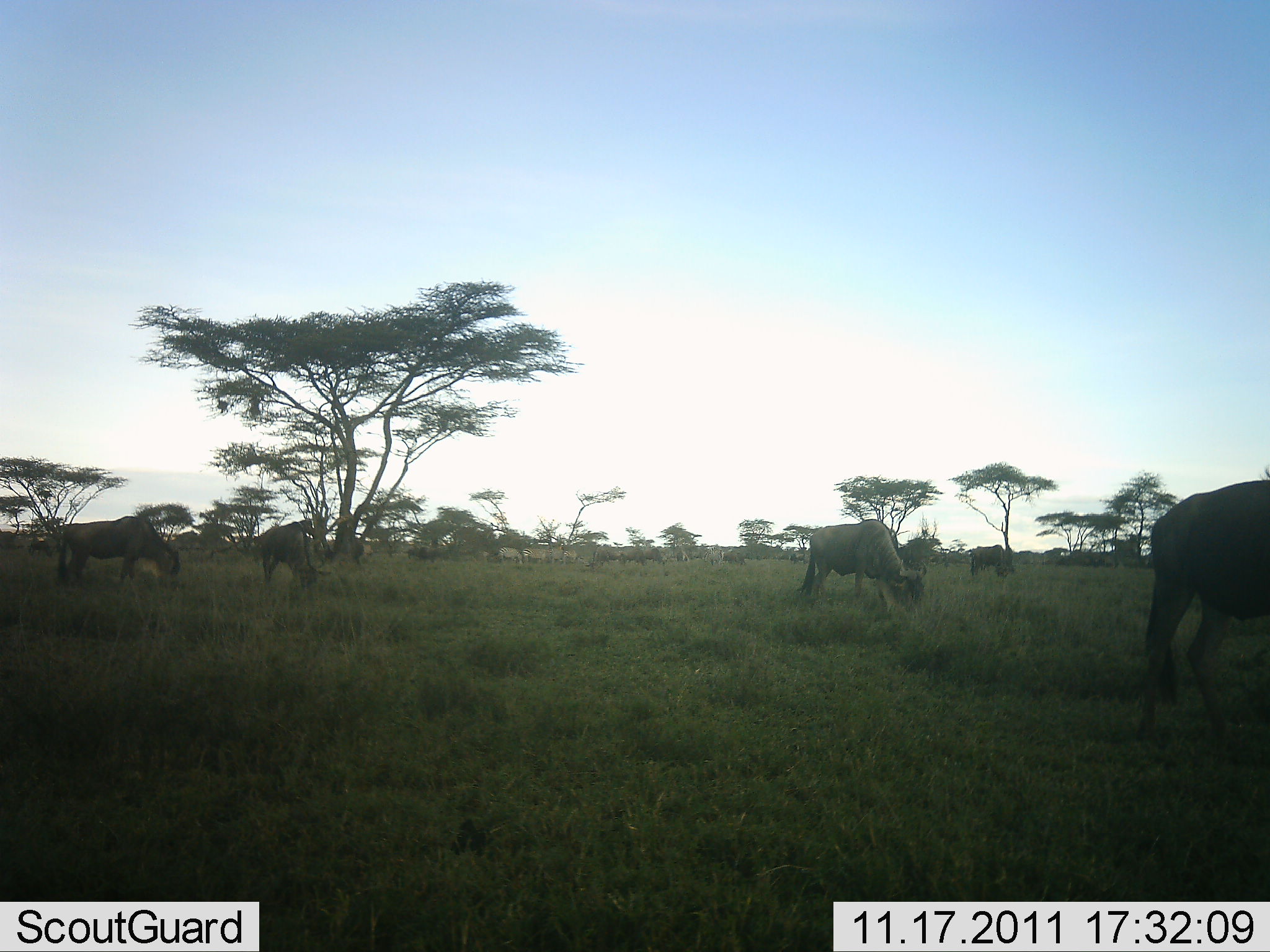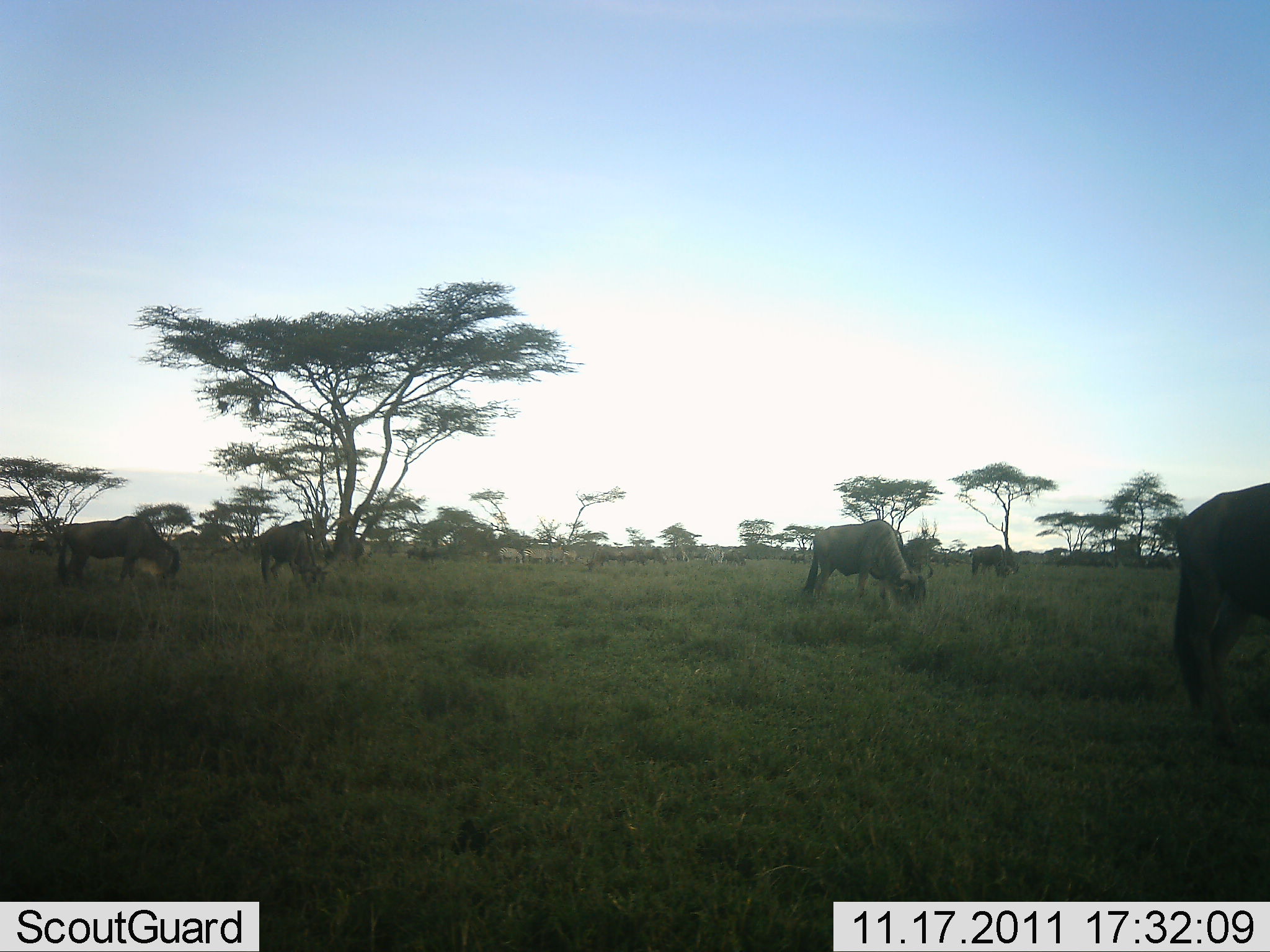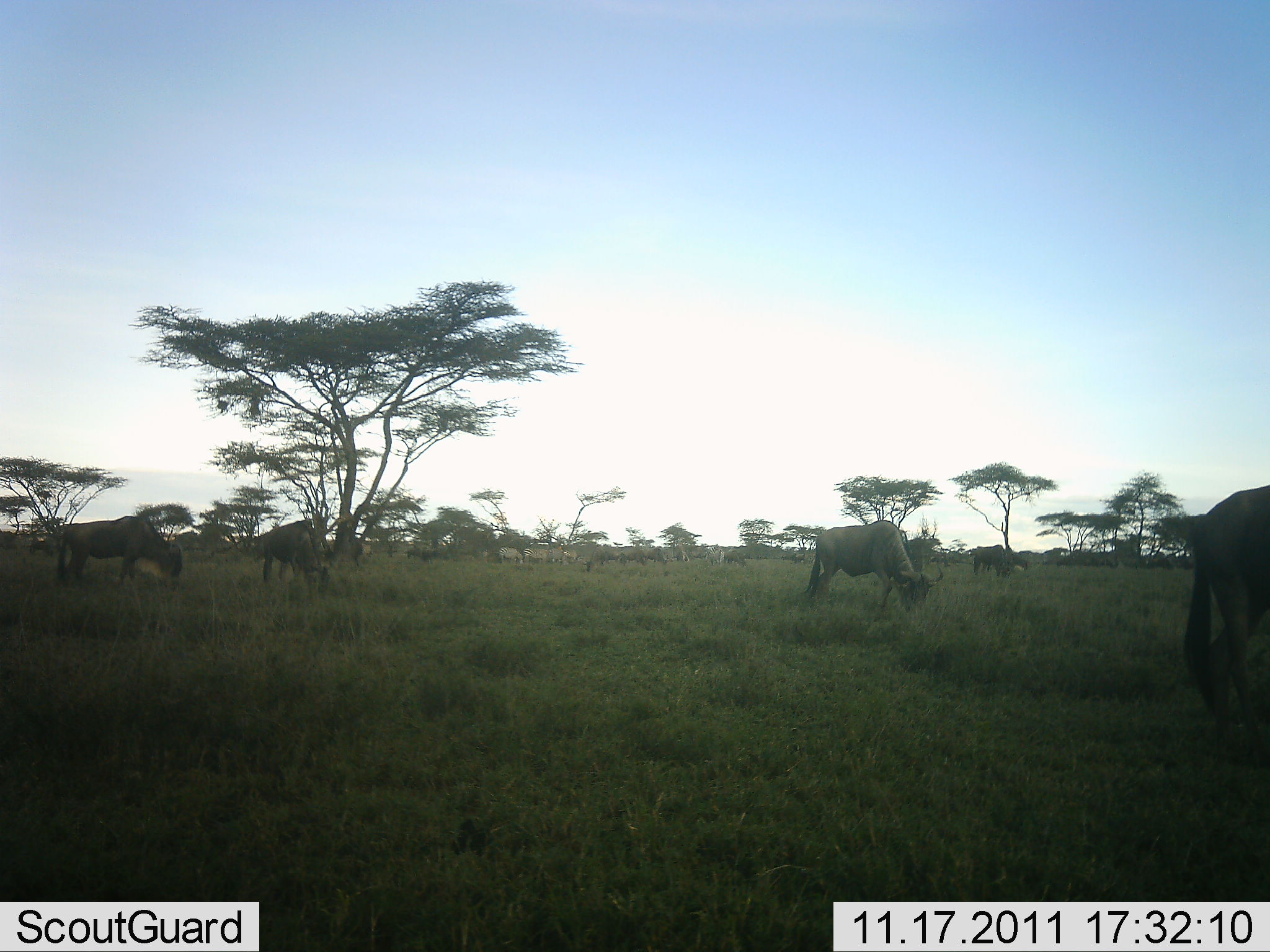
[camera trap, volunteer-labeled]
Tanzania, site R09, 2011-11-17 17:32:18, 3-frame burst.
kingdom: Animalia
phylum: Chordata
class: Mammalia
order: Artiodactyla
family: Bovidae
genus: Connochaetes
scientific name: Connochaetes taurinus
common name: blue wildebeest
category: wildebeest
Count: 8.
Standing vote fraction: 38%.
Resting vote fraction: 8%.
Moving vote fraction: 15%.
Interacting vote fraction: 0%.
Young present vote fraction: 0%.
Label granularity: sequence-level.